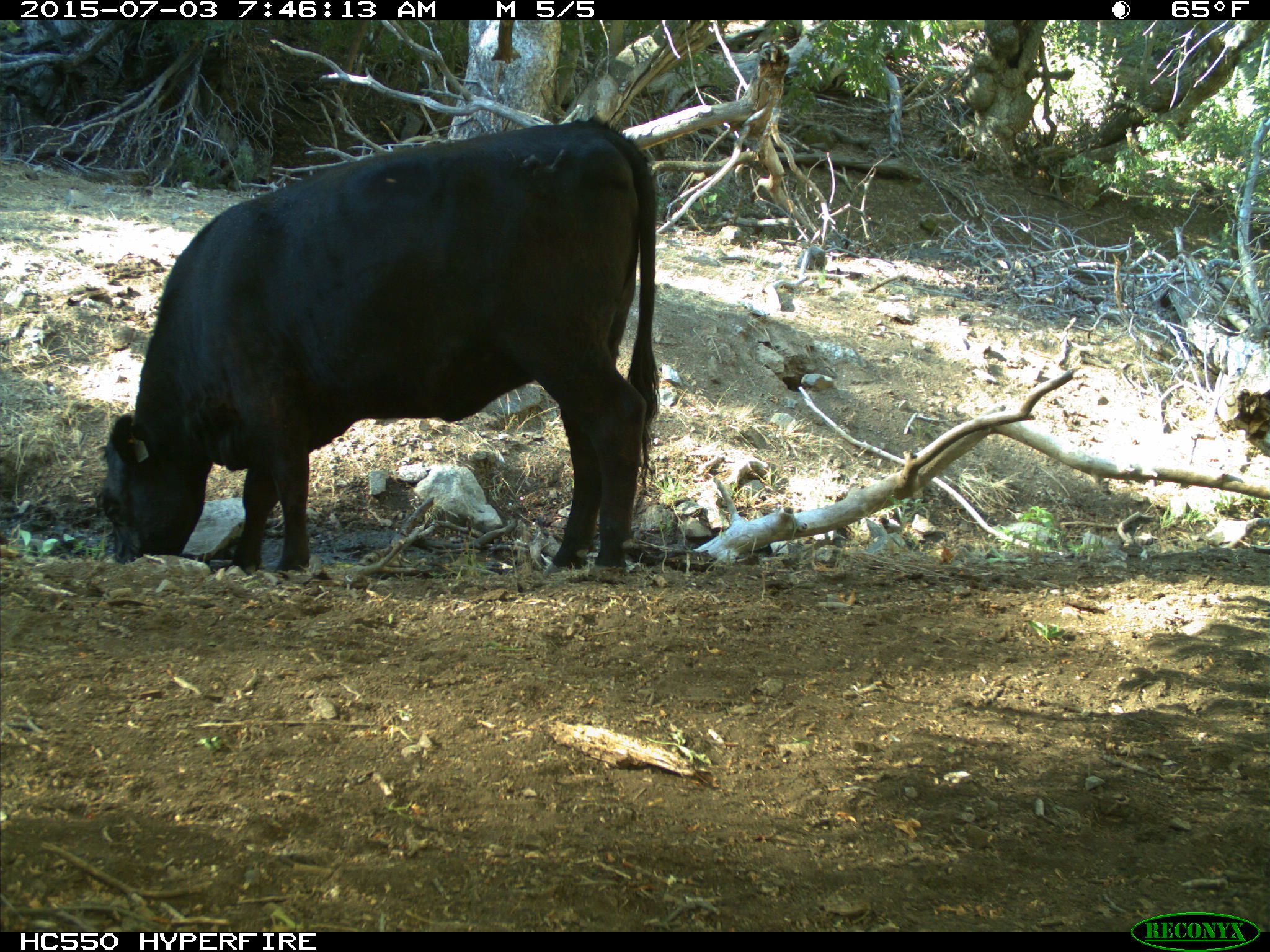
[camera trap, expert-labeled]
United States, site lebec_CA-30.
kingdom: Animalia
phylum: Chordata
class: Mammalia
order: Artiodactyla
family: Bovidae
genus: Bos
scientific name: Bos taurus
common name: domestic cow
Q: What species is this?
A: Bos taurus (domestic cow).